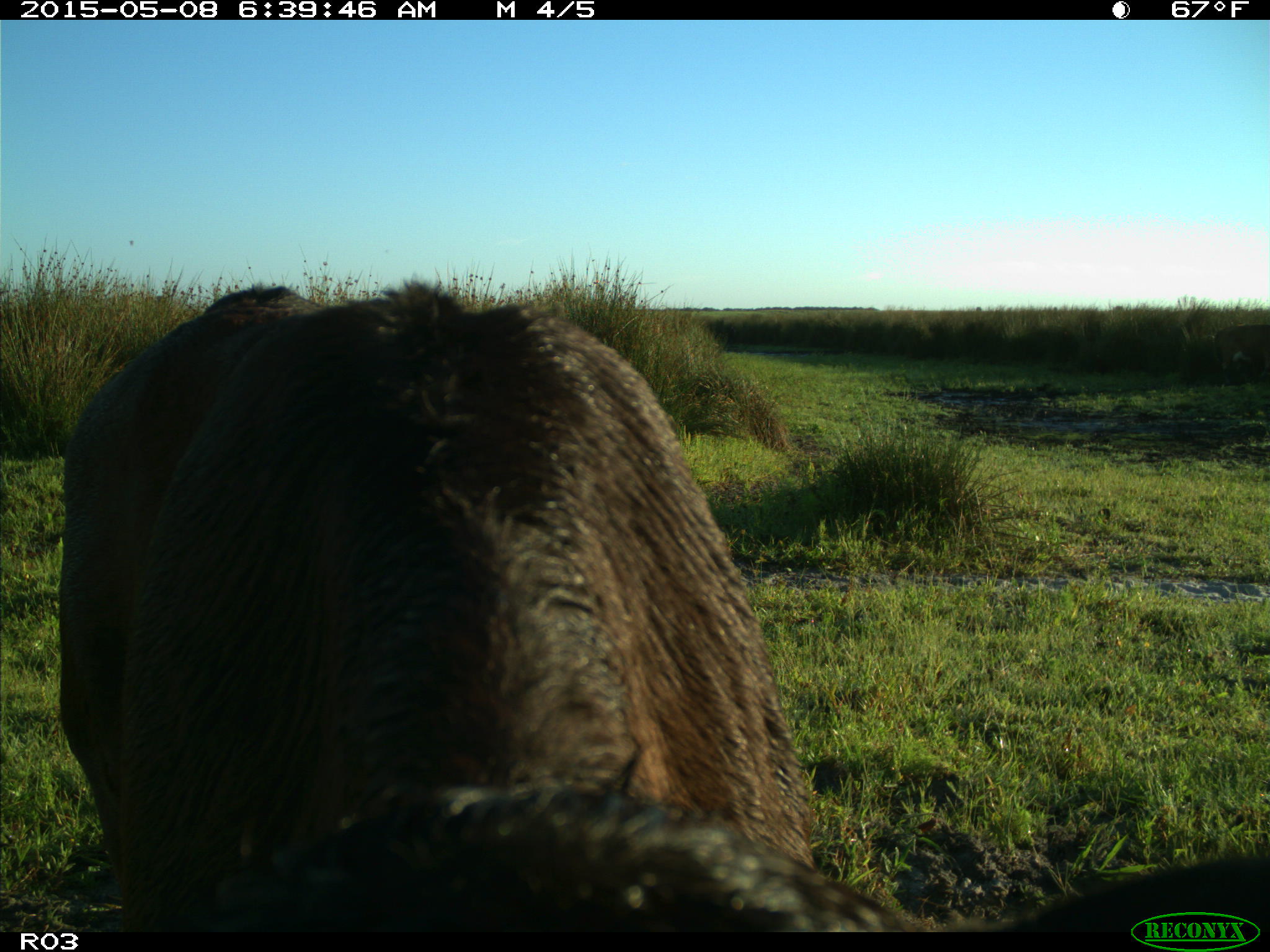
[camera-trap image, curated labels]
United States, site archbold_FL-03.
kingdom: Animalia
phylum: Chordata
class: Mammalia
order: Artiodactyla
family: Bovidae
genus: Bos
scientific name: Bos taurus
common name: domestic cow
Bos taurus (domestic cow).